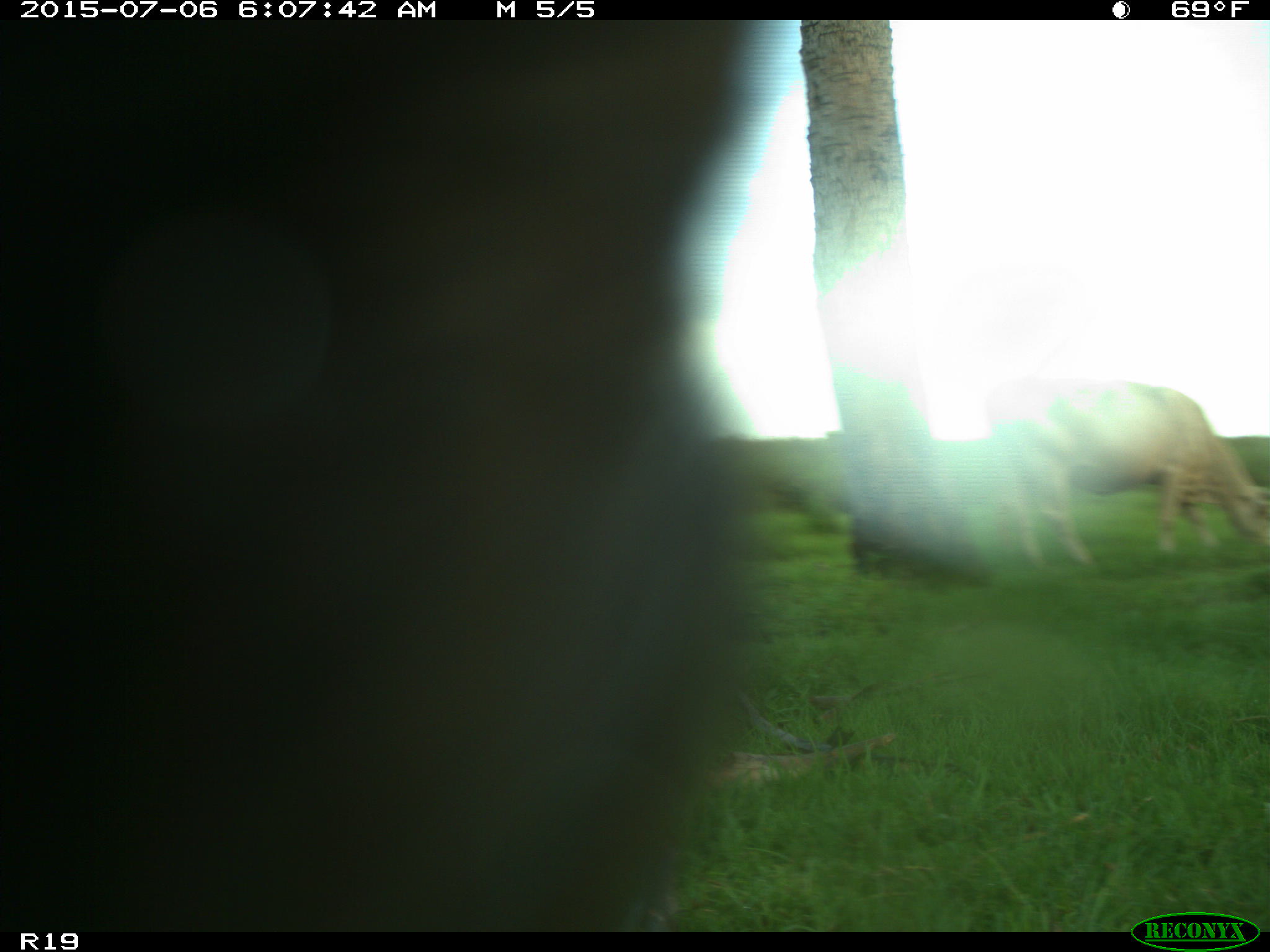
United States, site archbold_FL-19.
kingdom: Animalia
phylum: Chordata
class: Mammalia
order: Artiodactyla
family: Bovidae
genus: Bos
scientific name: Bos taurus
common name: domestic cow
Bos taurus (domestic cow).